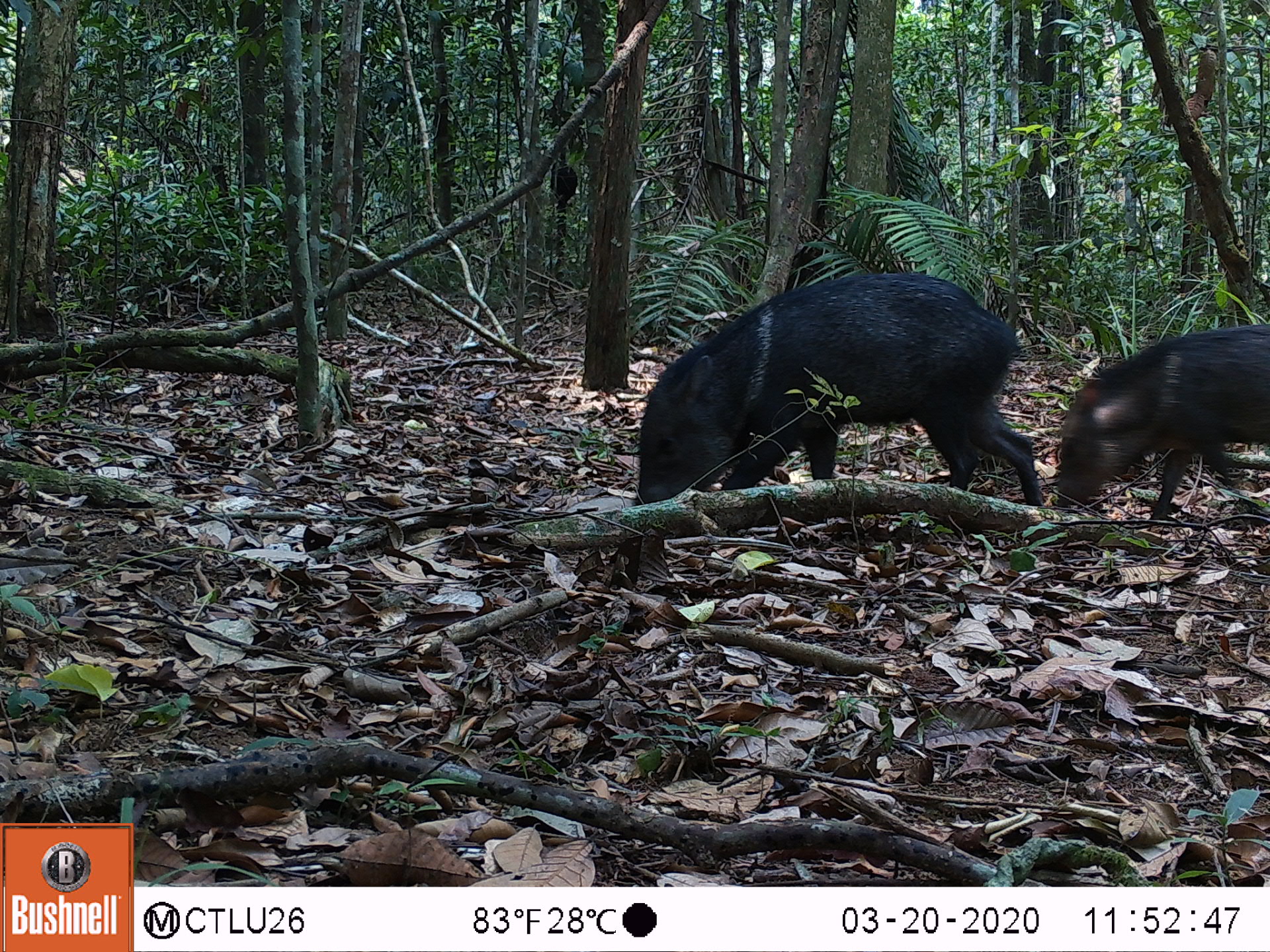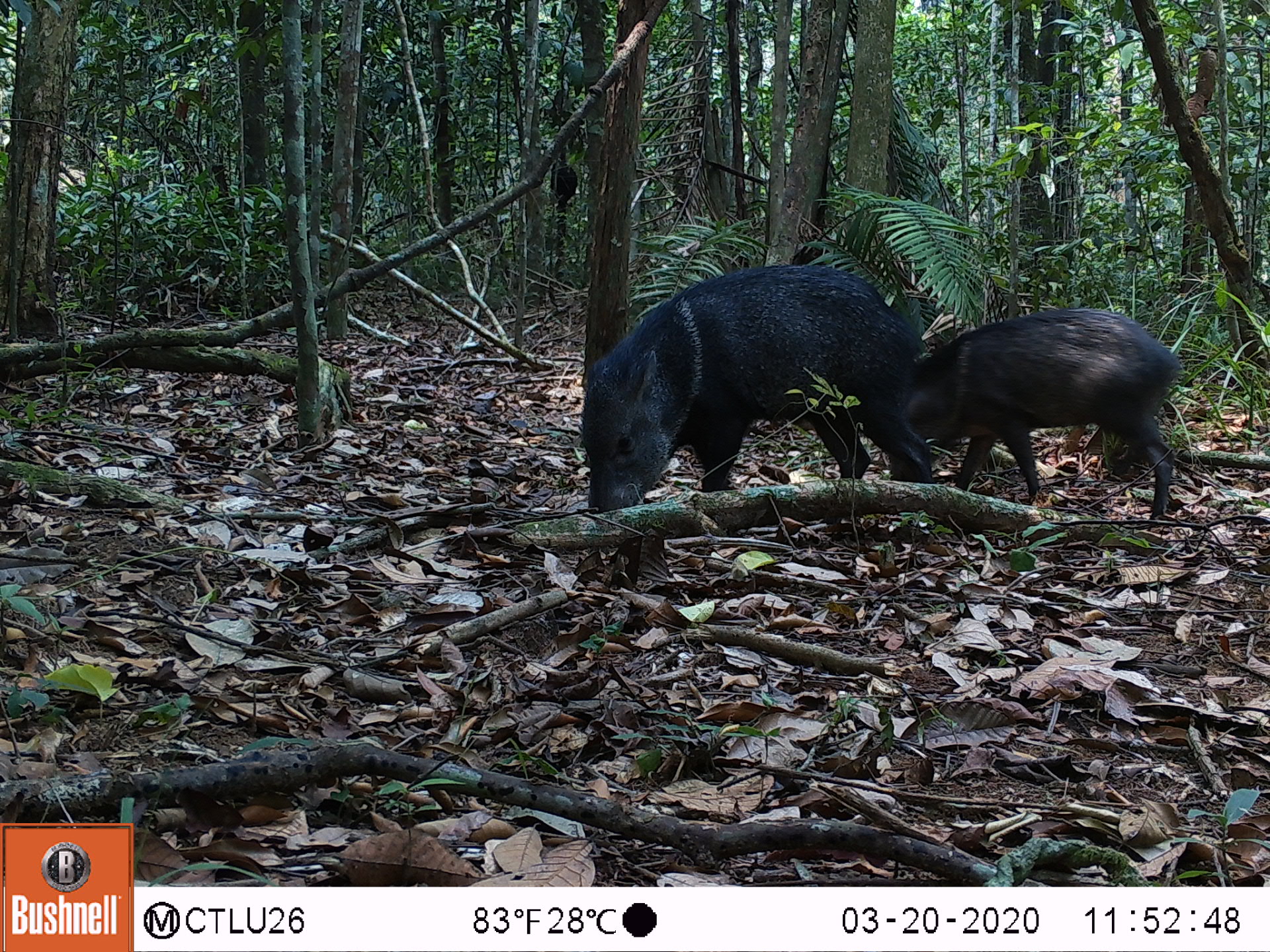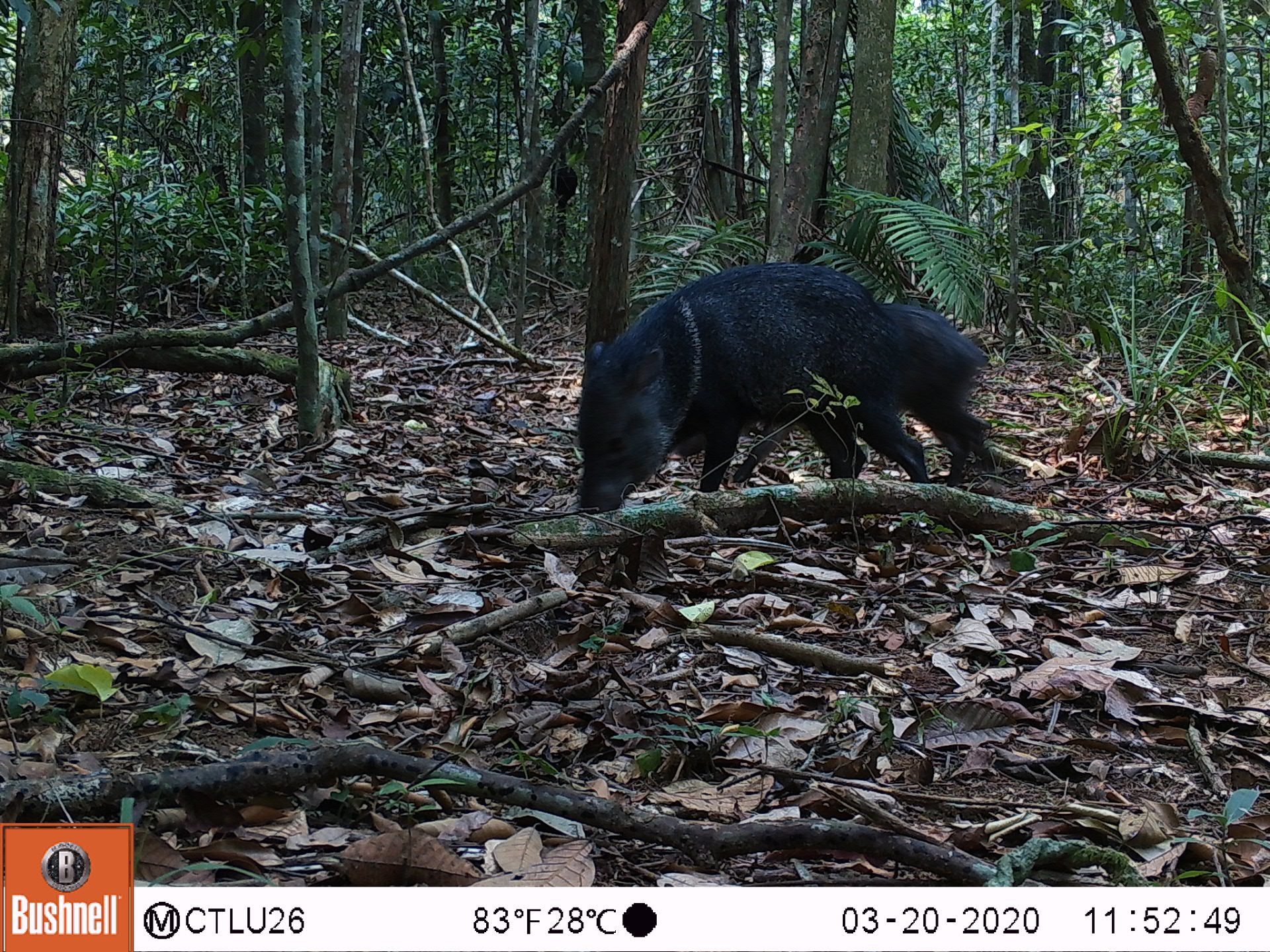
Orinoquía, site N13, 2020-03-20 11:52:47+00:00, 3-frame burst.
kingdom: Animalia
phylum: Chordata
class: Mammalia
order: Artiodactyla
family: Tayassuidae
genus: Pecari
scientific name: Pecari tajacu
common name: collared peccary